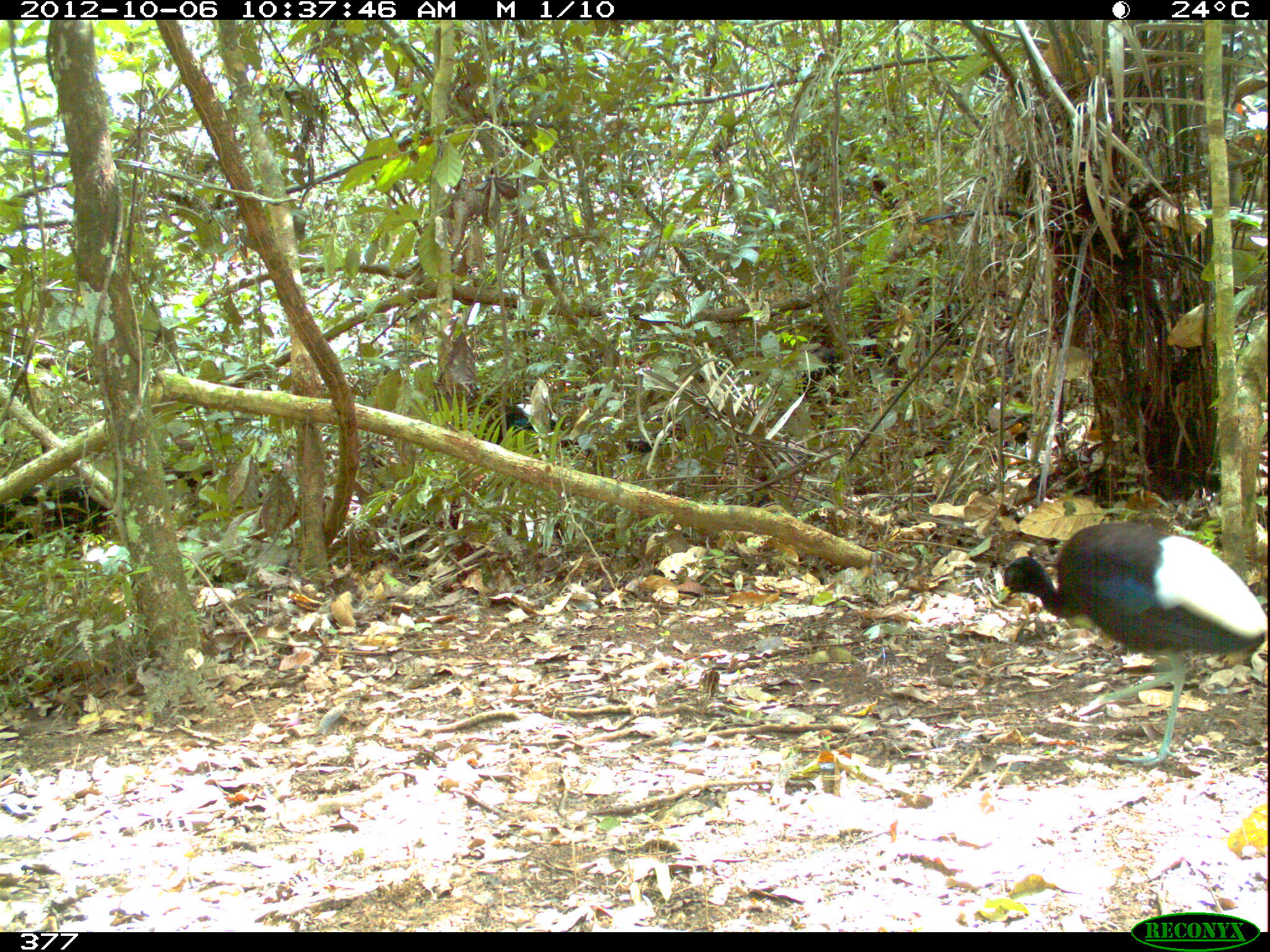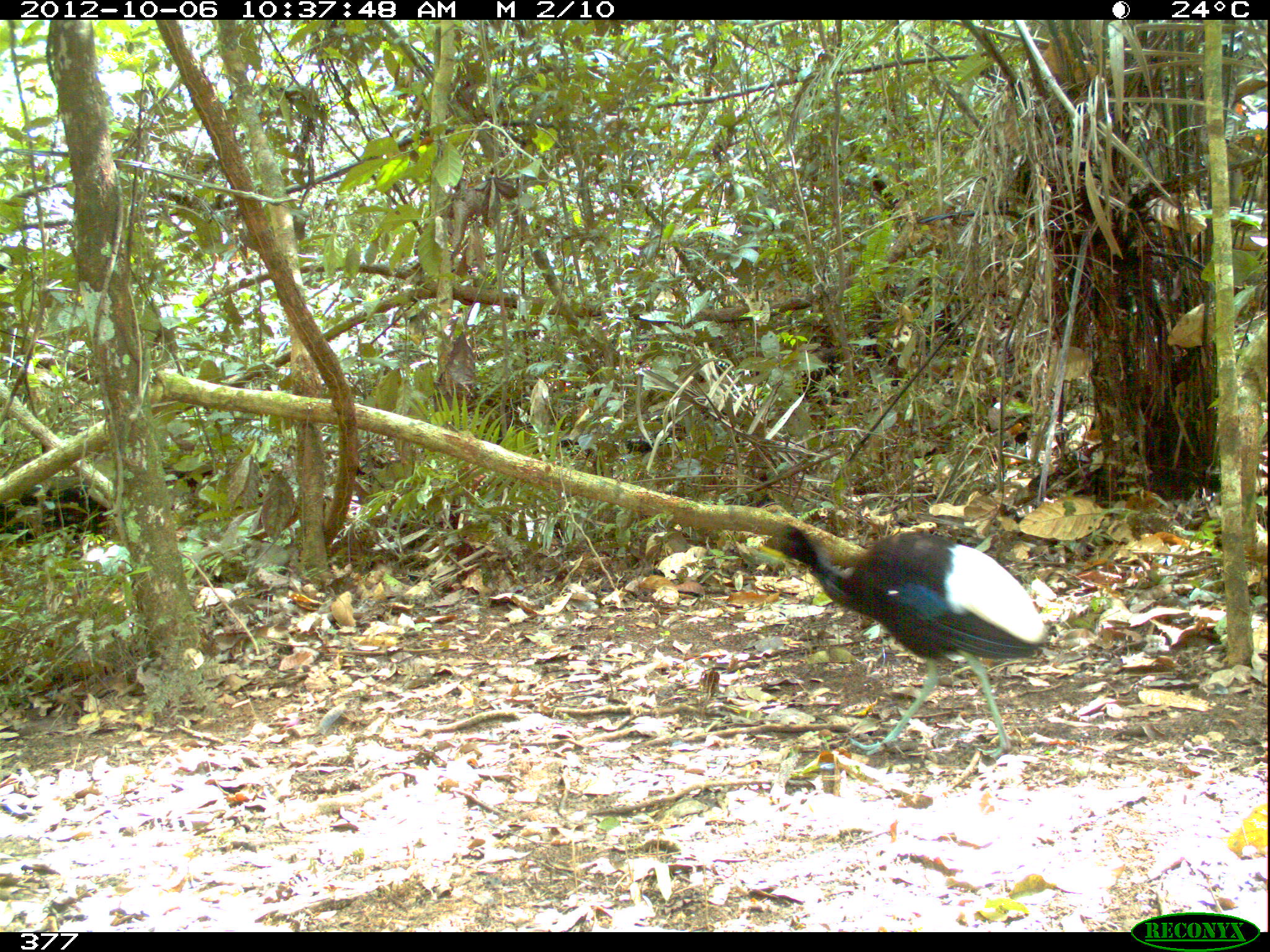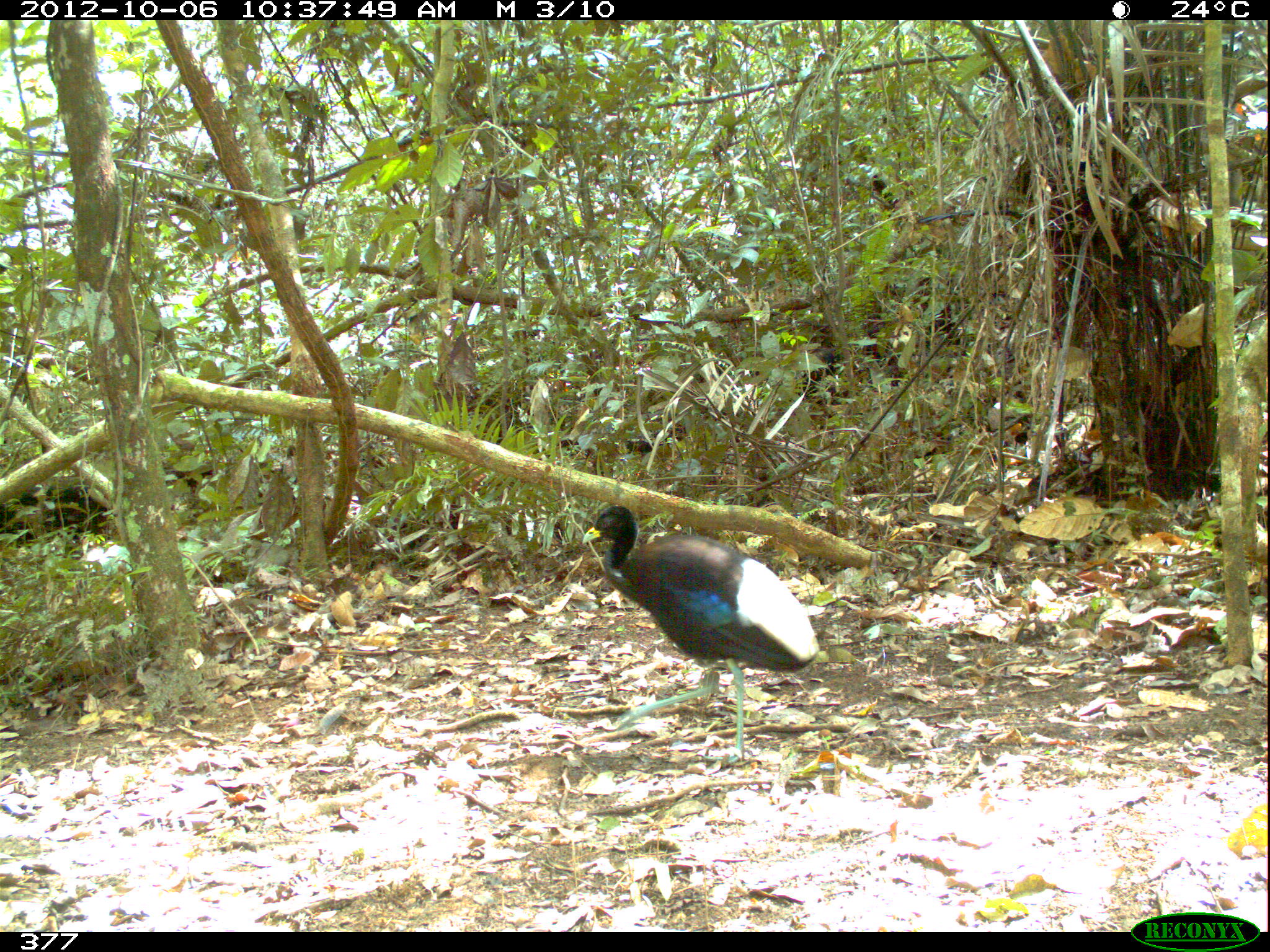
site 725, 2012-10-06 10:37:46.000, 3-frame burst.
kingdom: Animalia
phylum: Chordata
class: Aves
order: Gruiformes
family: Psophiidae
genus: Psophia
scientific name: Psophia leucoptera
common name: pale-winged trumpeter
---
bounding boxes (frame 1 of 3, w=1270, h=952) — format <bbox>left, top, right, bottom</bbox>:
psophia leucoptera: <bbox>994, 521, 1266, 767</bbox>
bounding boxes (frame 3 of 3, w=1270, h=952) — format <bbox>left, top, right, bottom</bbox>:
psophia leucoptera: <bbox>580, 503, 820, 767</bbox>